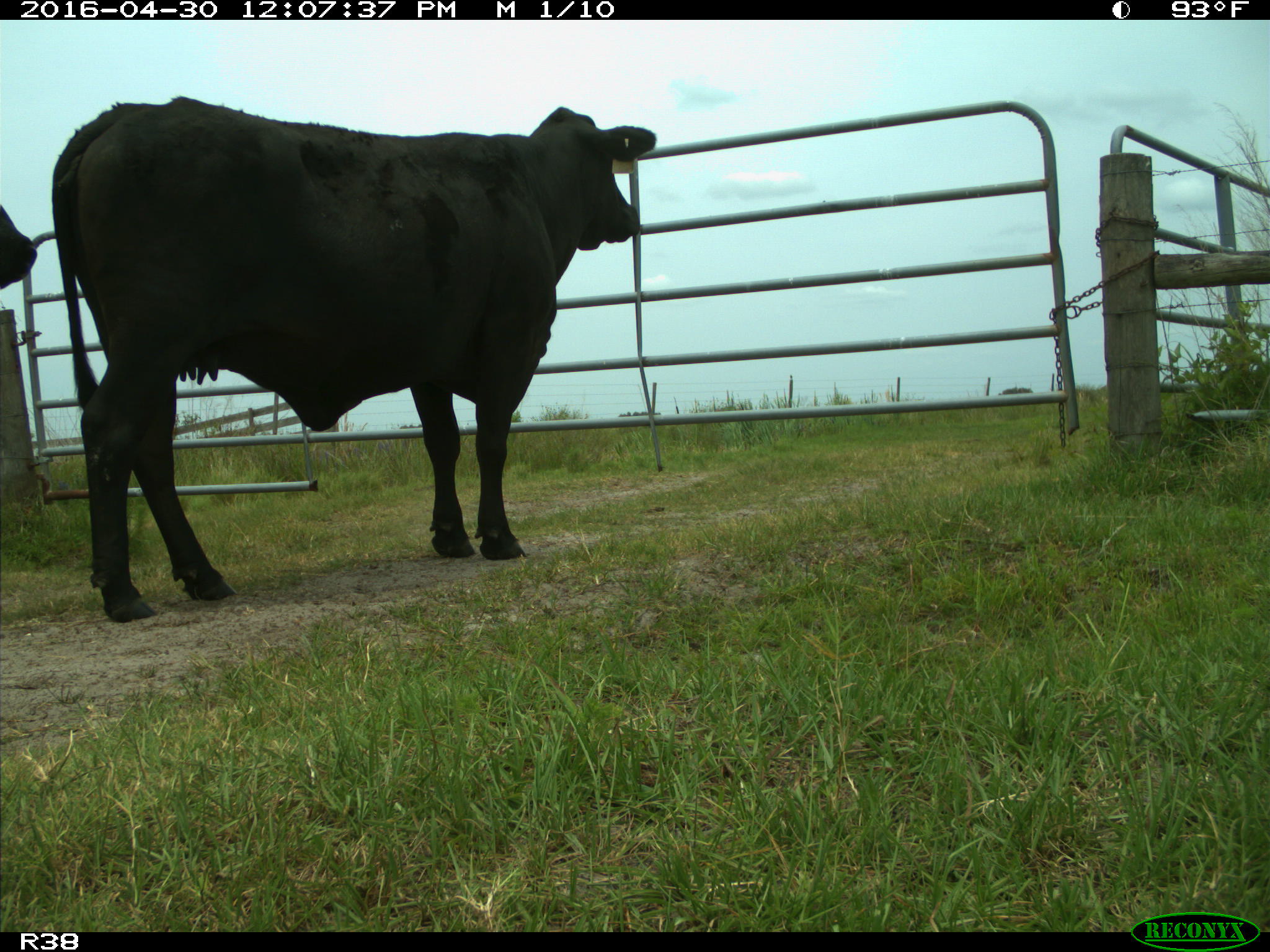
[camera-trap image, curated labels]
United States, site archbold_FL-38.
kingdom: Animalia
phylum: Chordata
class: Mammalia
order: Artiodactyla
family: Bovidae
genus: Bos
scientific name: Bos taurus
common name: domestic cow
Bos taurus (domestic cow).